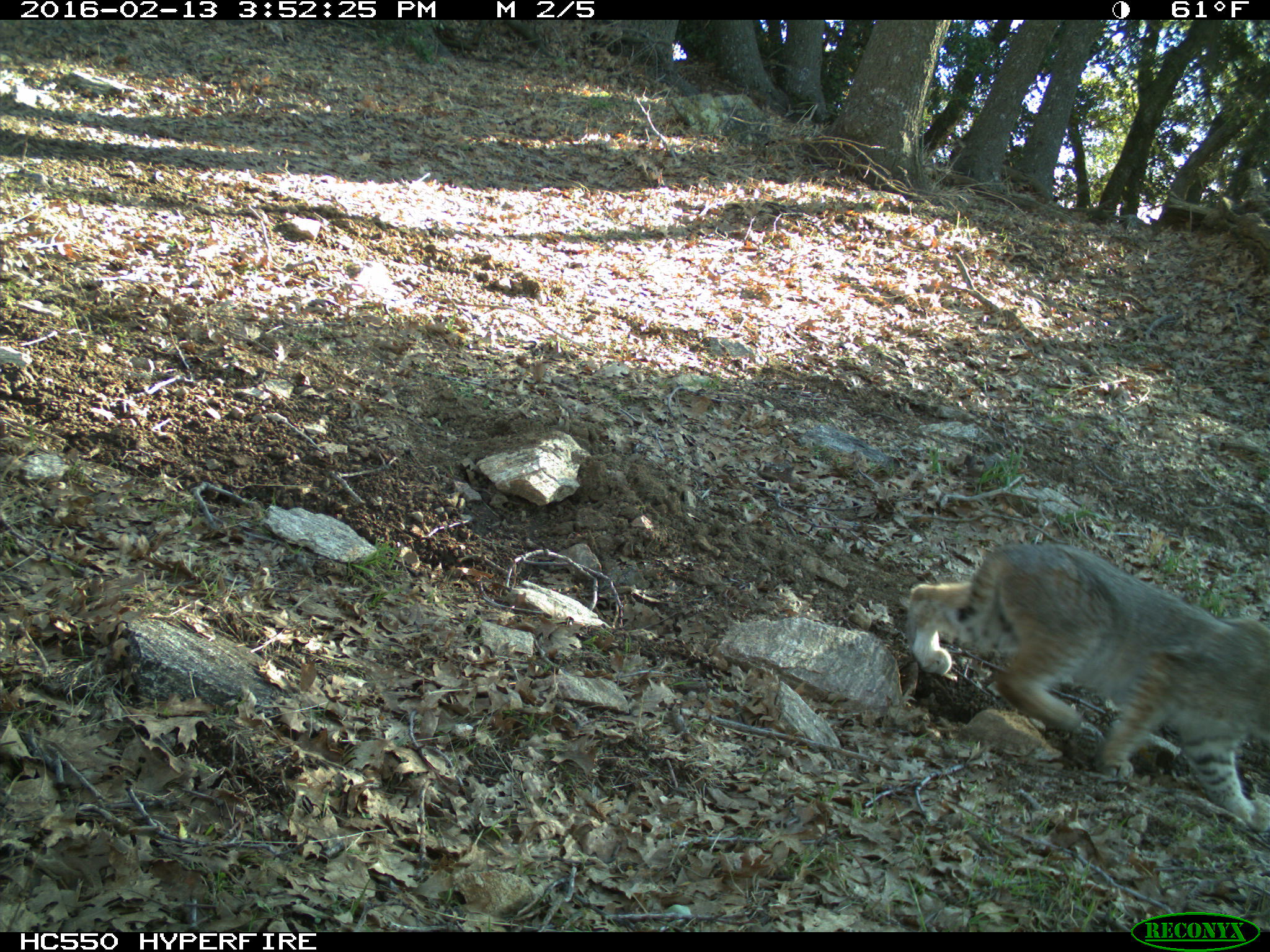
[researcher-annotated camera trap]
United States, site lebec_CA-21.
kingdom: Animalia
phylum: Chordata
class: Mammalia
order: Carnivora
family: Felidae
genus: Lynx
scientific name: Lynx rufus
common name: bobcat